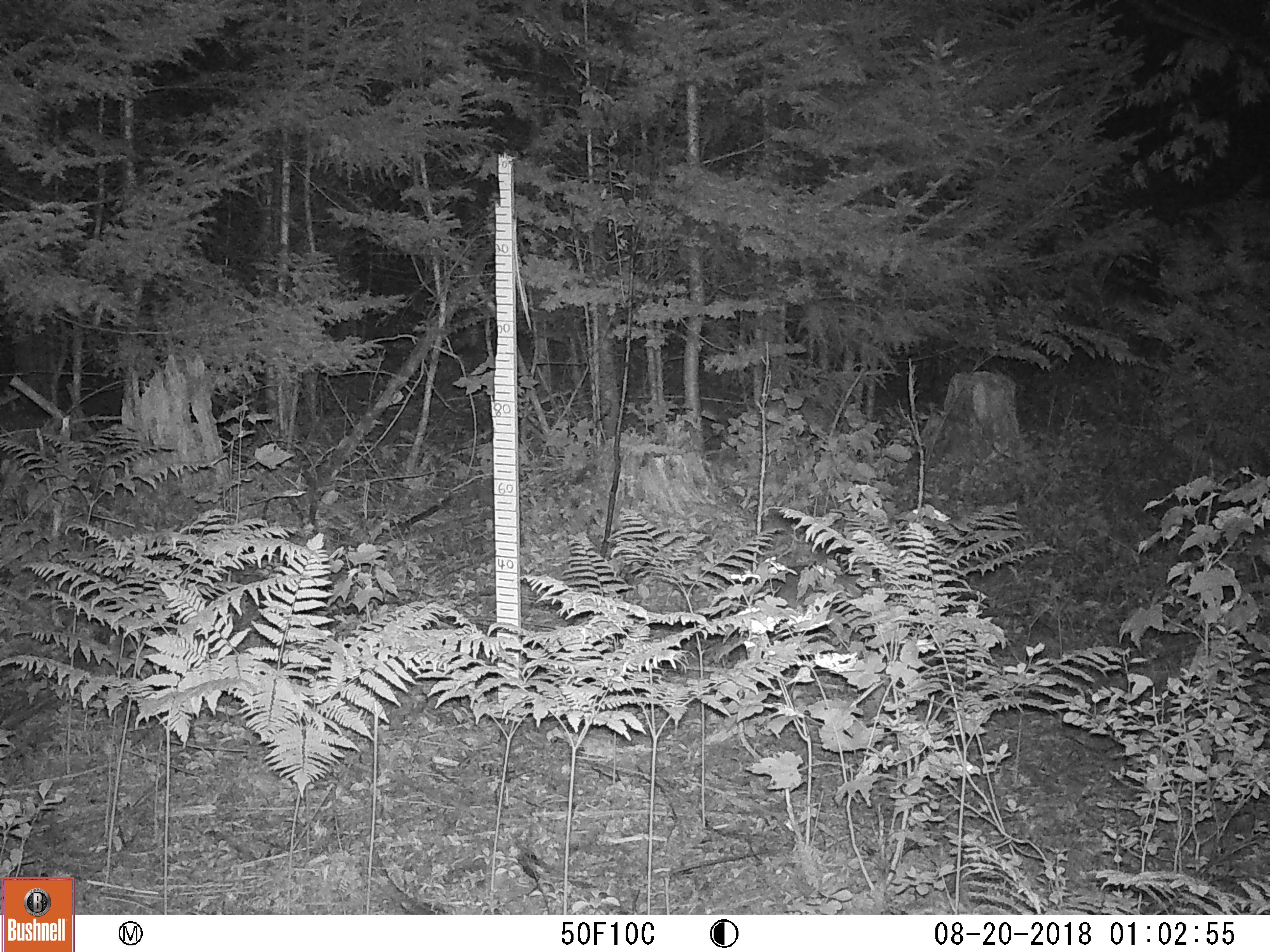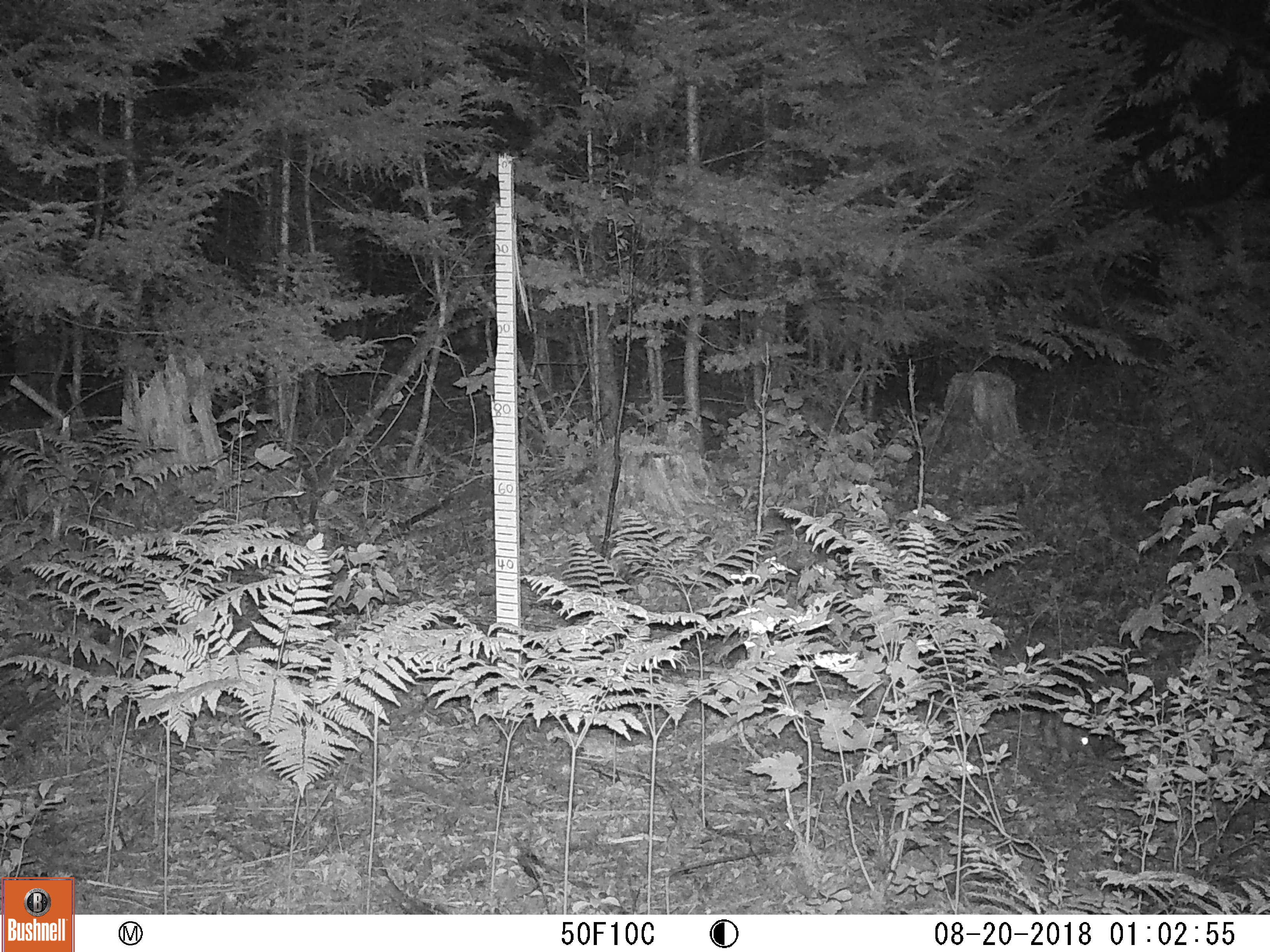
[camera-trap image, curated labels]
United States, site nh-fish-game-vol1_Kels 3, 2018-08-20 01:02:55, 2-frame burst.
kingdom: Animalia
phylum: Chordata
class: Mammalia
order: Lagomorpha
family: Leporidae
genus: Lepus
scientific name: Lepus americanus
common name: snowshoe hare